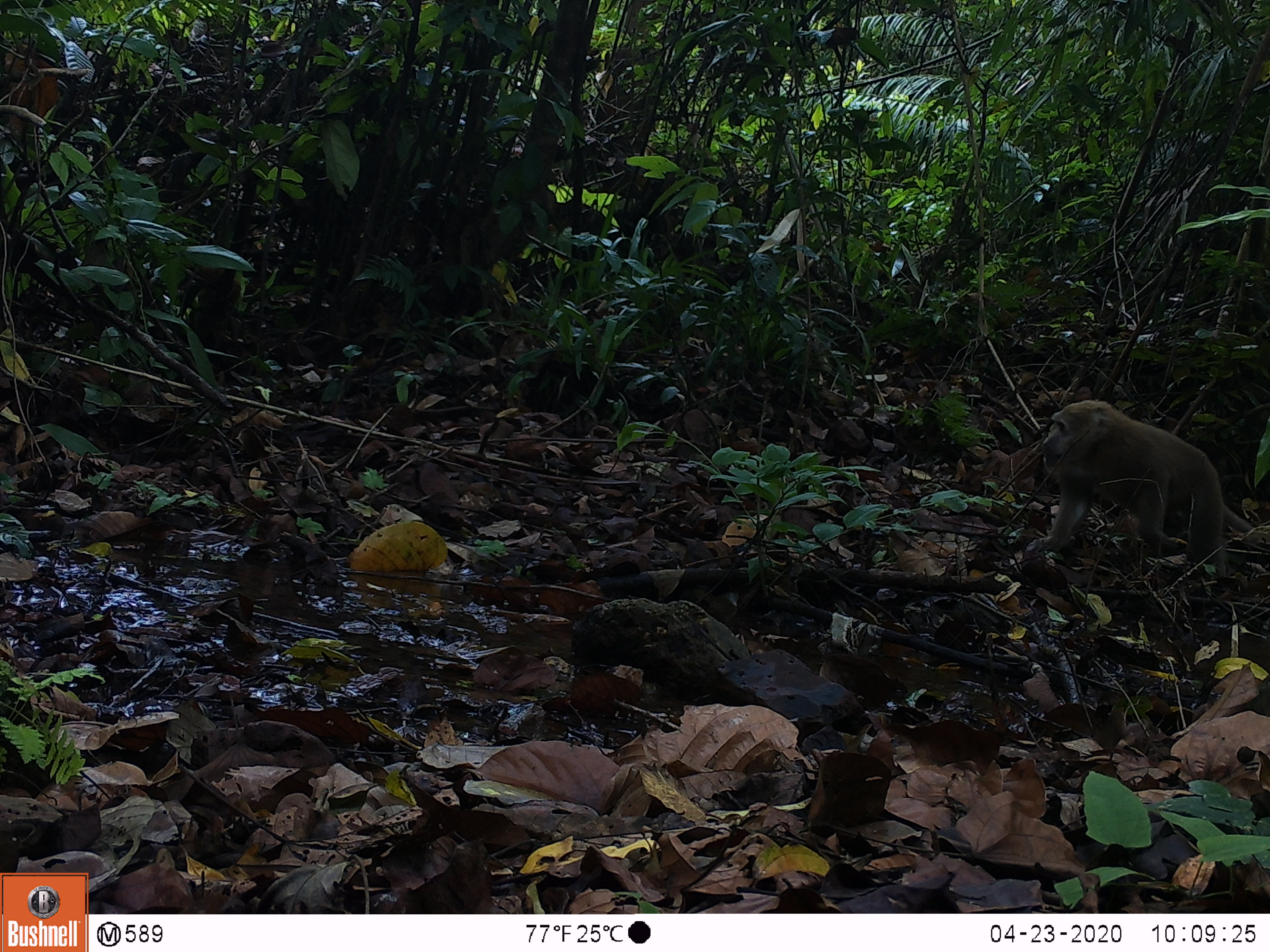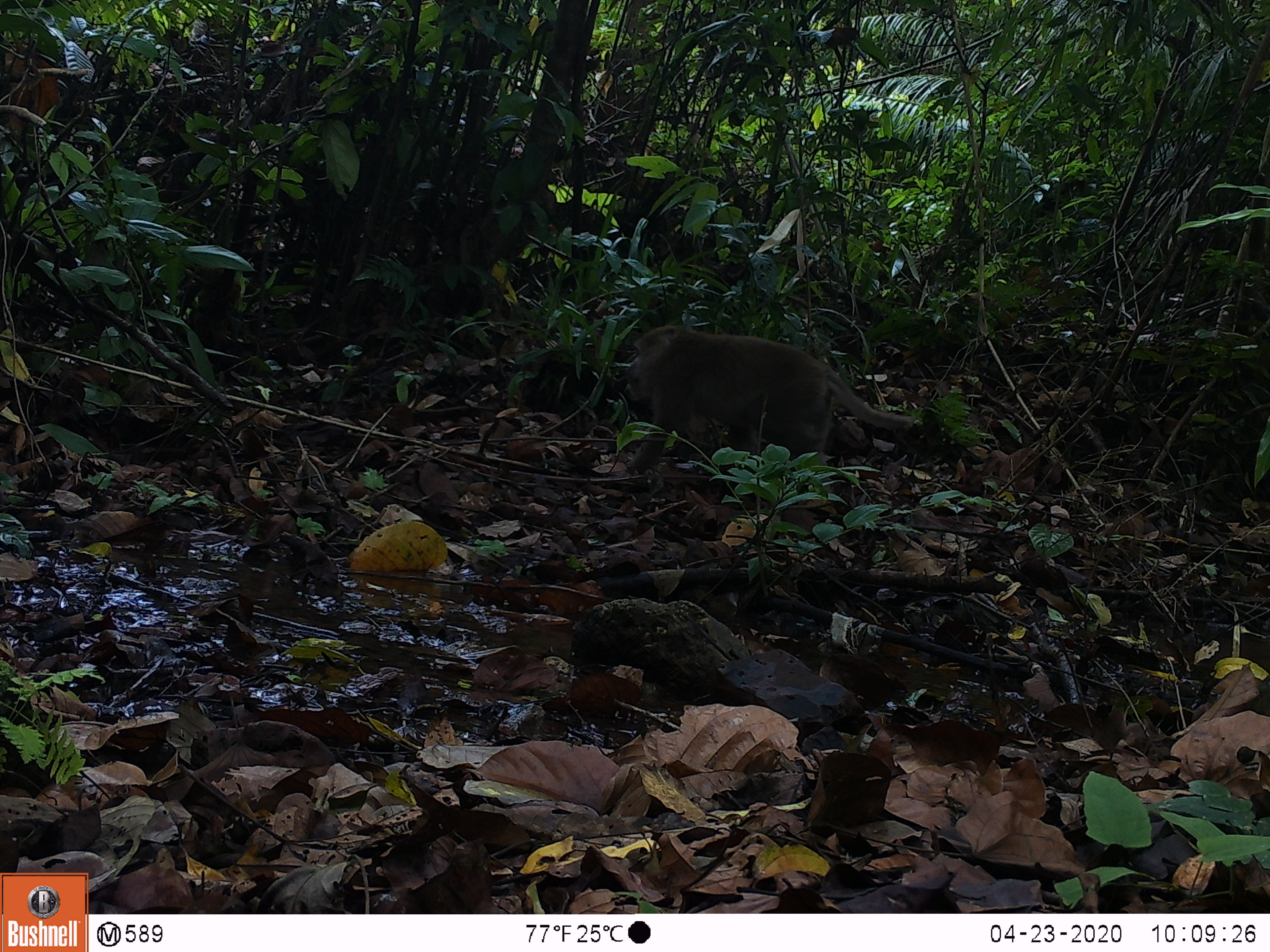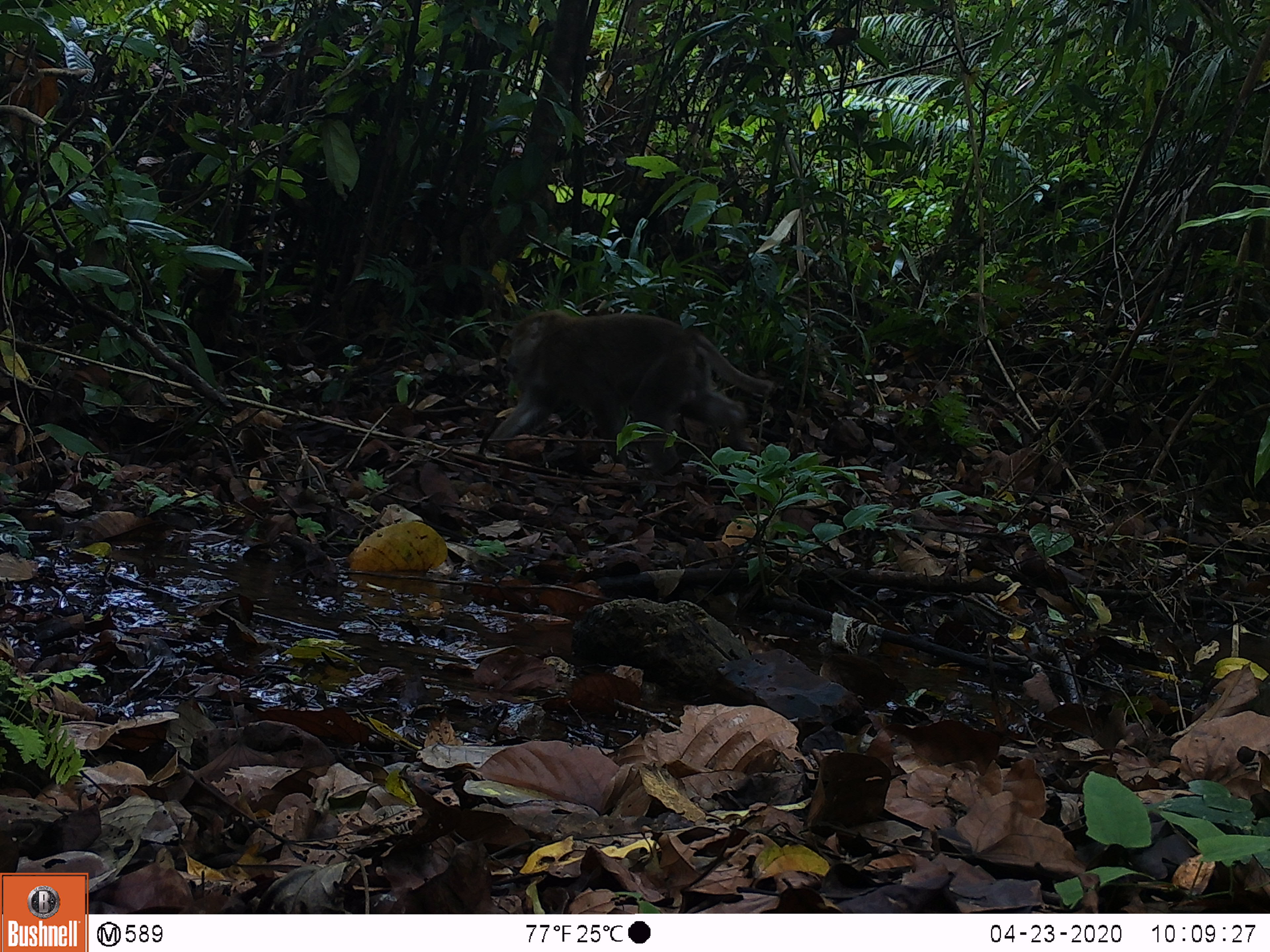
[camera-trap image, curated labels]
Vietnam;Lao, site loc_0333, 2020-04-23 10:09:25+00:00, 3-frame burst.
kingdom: Animalia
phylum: Chordata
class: Mammalia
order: Primates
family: Cercopithecidae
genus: Macaca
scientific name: Macaca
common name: macaques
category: assam or rhesus macaque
Assam or rhesus macaque (macaques) (Macaca). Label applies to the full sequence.